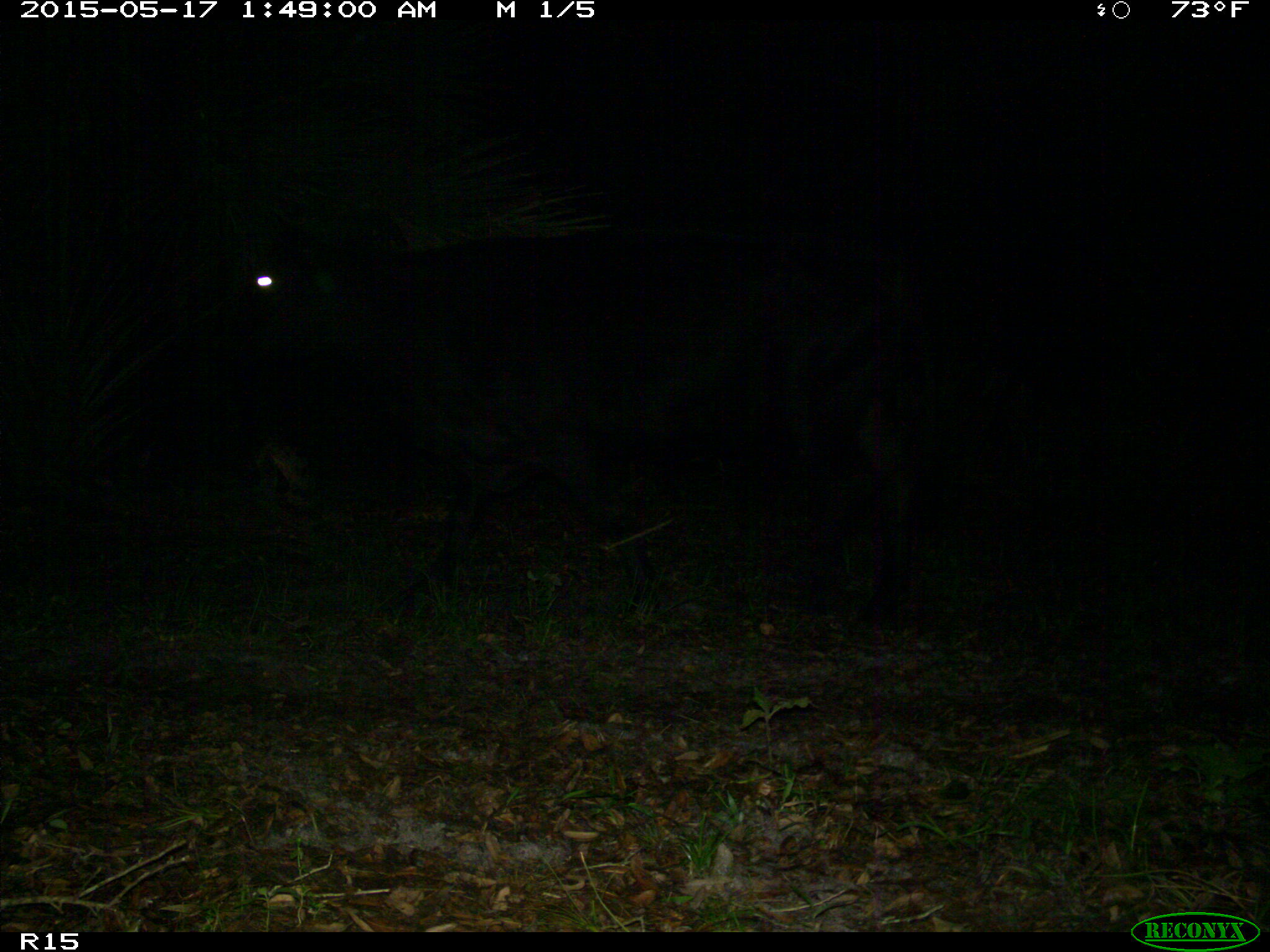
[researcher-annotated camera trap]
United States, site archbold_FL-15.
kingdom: Animalia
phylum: Chordata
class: Mammalia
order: Artiodactyla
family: Bovidae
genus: Bos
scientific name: Bos taurus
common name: domestic cow